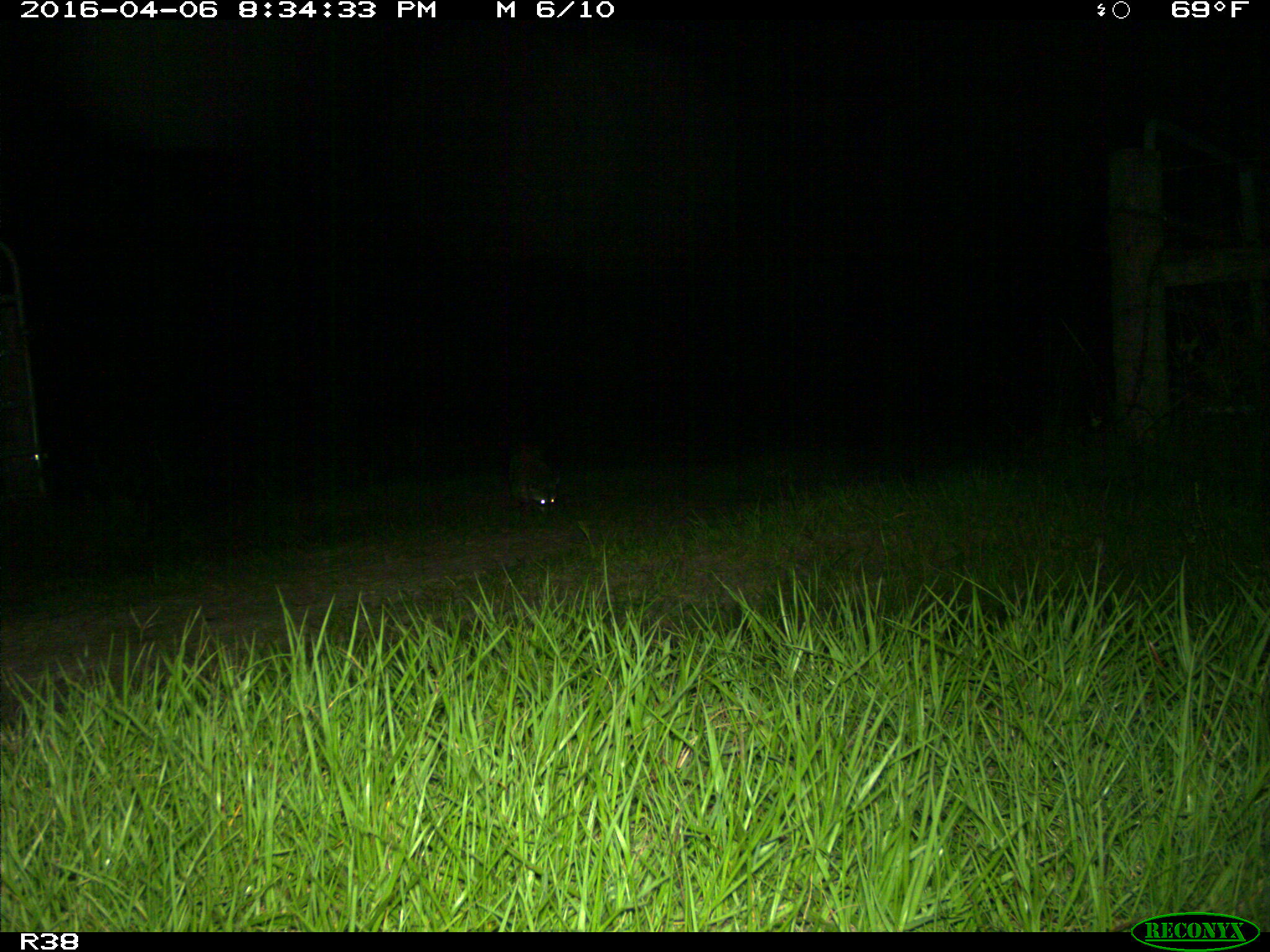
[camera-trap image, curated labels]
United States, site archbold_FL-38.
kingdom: Animalia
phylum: Chordata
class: Mammalia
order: Carnivora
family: Procyonidae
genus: Procyon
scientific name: Procyon lotor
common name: common raccoon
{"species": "Procyon lotor (common raccoon)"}